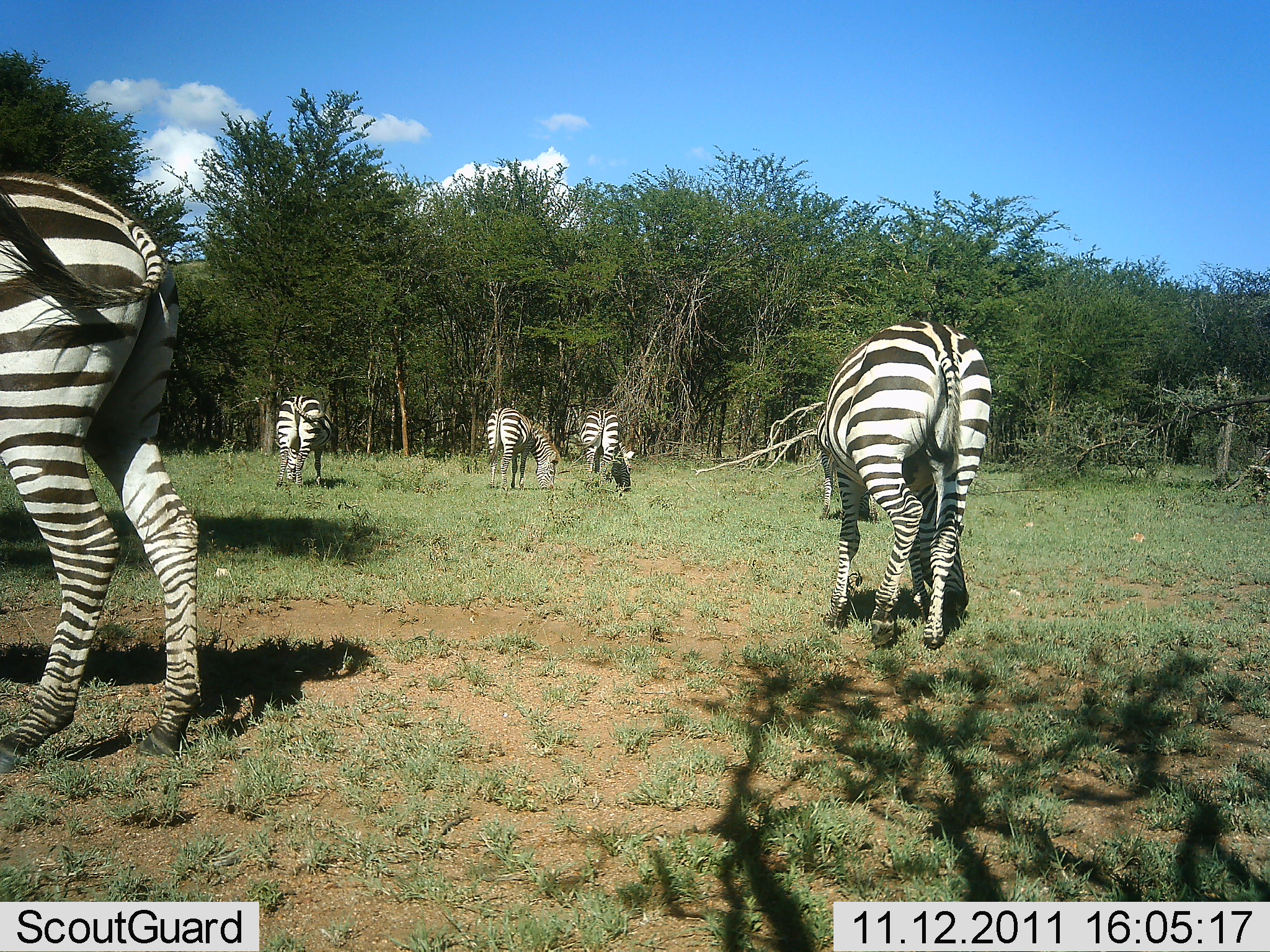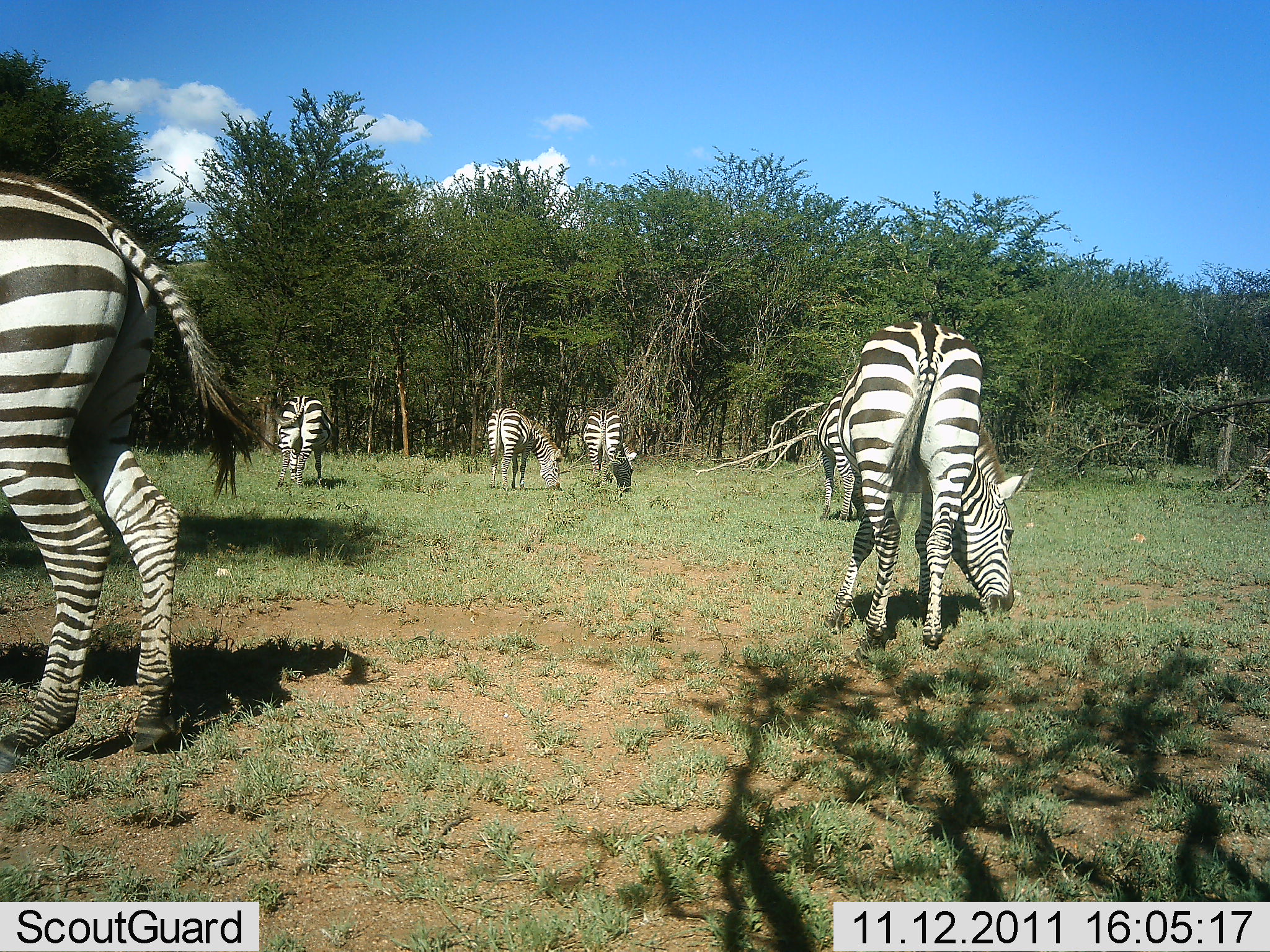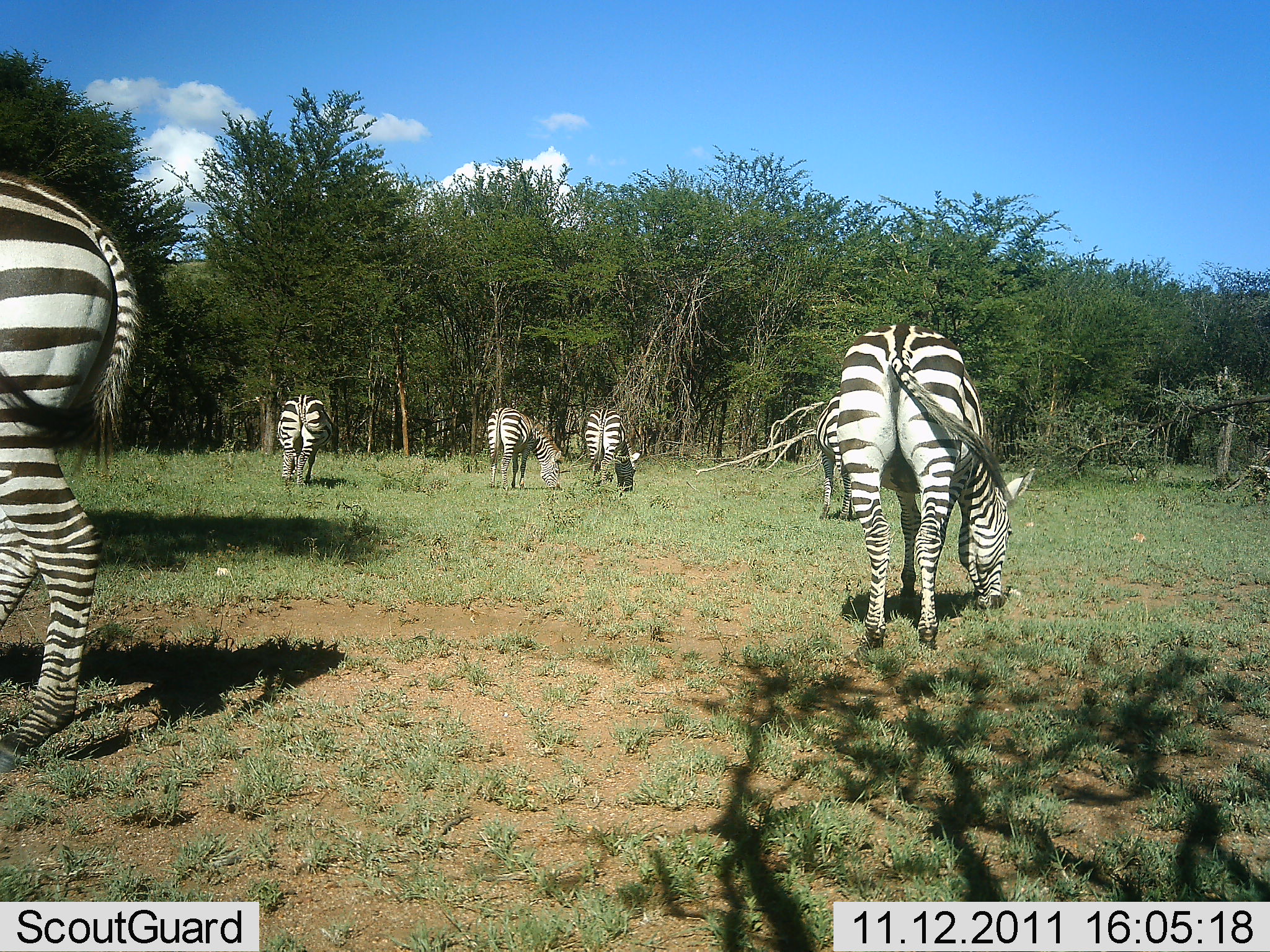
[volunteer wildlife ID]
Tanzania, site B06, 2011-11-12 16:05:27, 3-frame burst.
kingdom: Animalia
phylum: Chordata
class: Mammalia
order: Perissodactyla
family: Equidae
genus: Equus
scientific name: Equus quagga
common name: plains zebra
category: zebra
Zebra (plains zebra) (Equus quagga), count 5. Behavior (volunteer vote fractions): standing 33%, resting 0%, moving 17%, interacting 0%. Young present (vote fraction): 0%. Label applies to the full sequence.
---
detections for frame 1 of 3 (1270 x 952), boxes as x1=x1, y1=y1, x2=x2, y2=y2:
animal: x1=0, y1=170, x2=207, y2=784; x1=825, y1=320, x2=992, y2=657; x1=817, y1=410, x2=880, y2=523; x1=485, y1=407, x2=559, y2=490; x1=274, y1=395, x2=335, y2=489; x1=575, y1=407, x2=638, y2=493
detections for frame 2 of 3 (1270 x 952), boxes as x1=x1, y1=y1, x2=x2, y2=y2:
animal: x1=0, y1=170, x2=281, y2=591; x1=837, y1=320, x2=1034, y2=590; x1=816, y1=389, x2=869, y2=522; x1=485, y1=407, x2=562, y2=492; x1=271, y1=394, x2=335, y2=489; x1=582, y1=409, x2=637, y2=492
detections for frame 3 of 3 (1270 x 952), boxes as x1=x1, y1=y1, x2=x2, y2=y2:
animal: x1=0, y1=166, x2=141, y2=587; x1=837, y1=323, x2=1035, y2=584; x1=813, y1=389, x2=865, y2=523; x1=486, y1=406, x2=566, y2=490; x1=275, y1=392, x2=333, y2=488; x1=584, y1=407, x2=640, y2=494